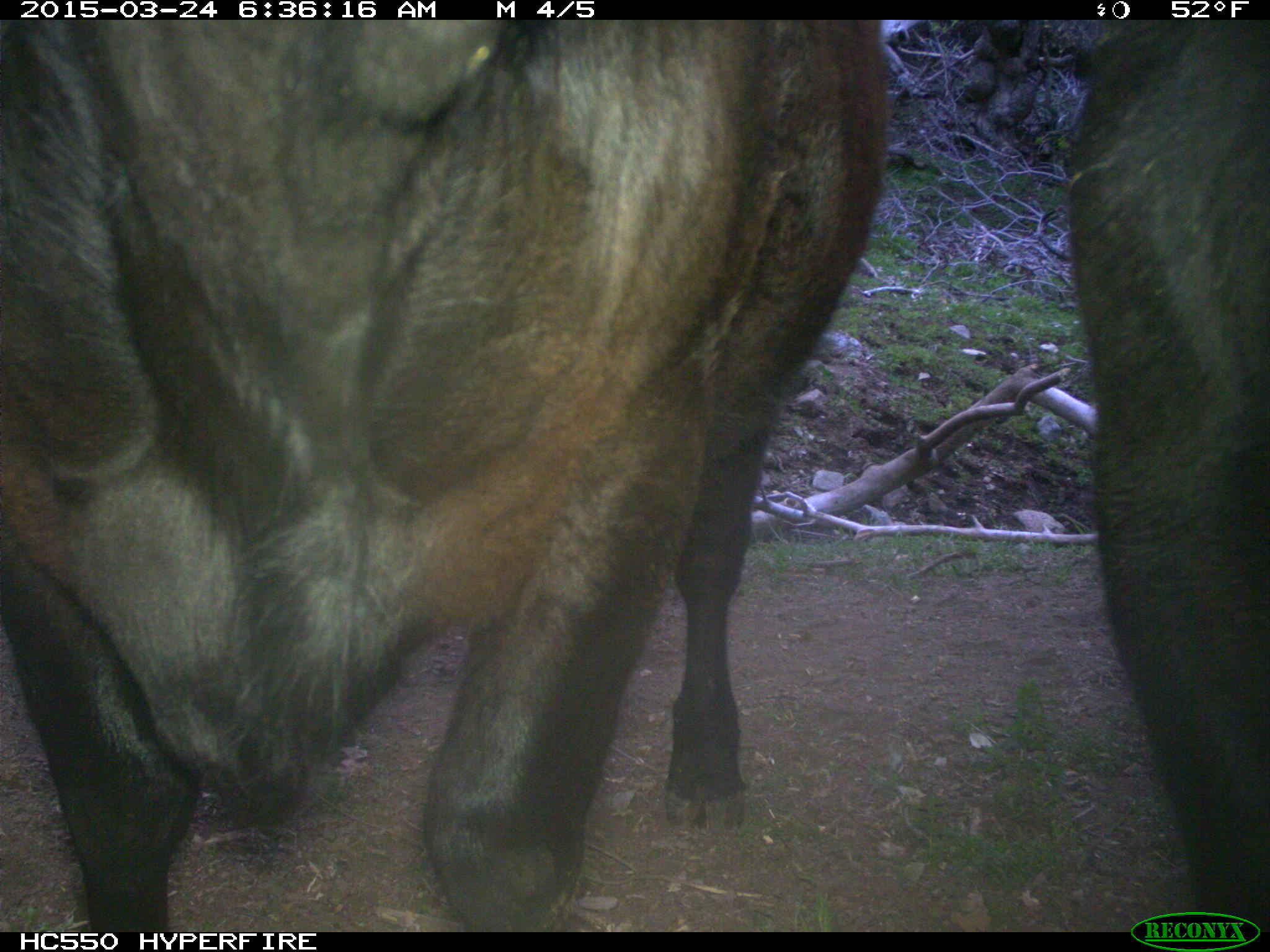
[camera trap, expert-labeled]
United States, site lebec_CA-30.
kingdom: Animalia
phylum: Chordata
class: Mammalia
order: Artiodactyla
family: Bovidae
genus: Bos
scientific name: Bos taurus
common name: domestic cow